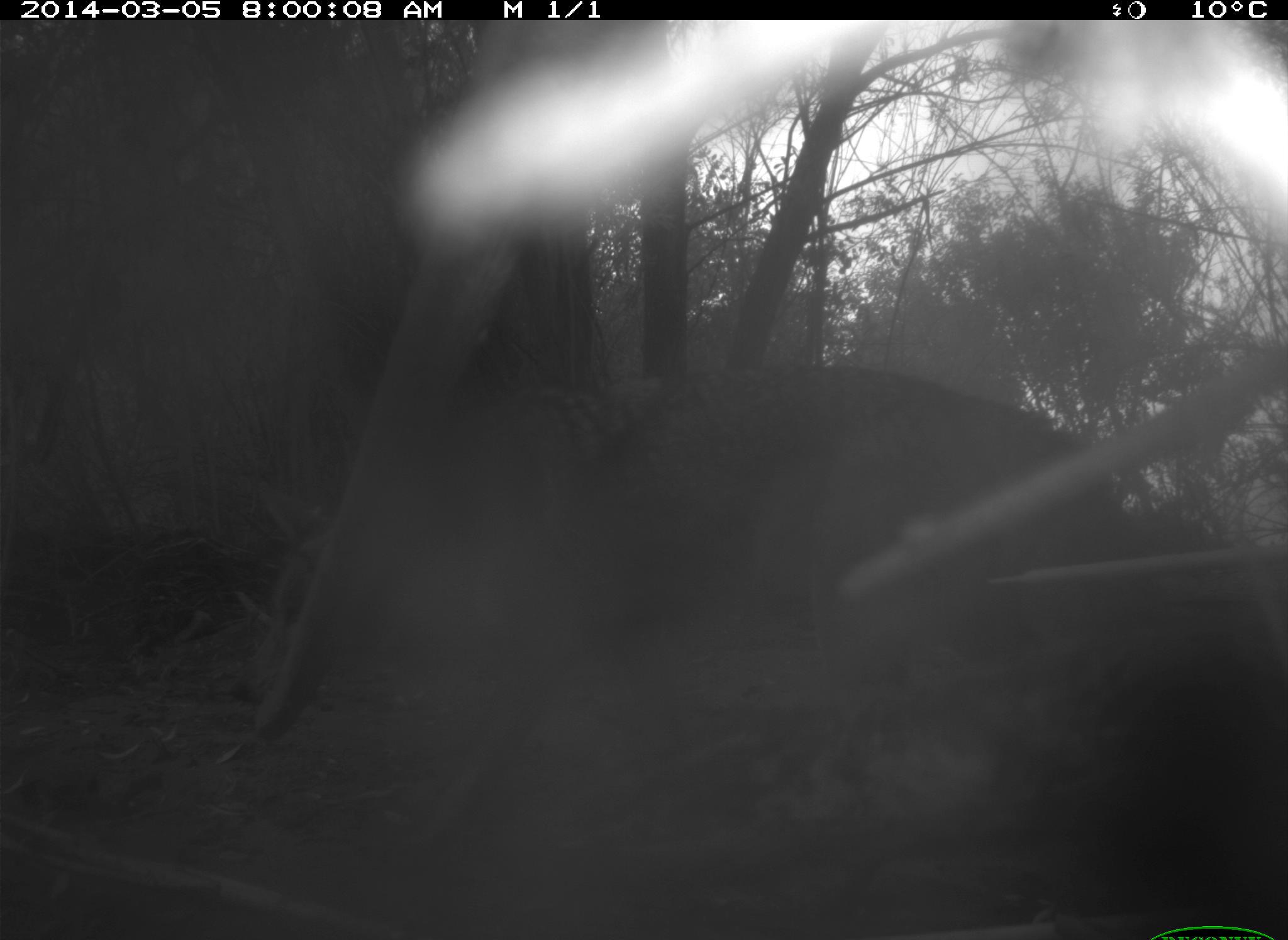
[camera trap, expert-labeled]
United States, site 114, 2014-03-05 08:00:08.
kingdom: Animalia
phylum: Chordata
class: Mammalia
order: Carnivora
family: Canidae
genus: Canis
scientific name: Canis latrans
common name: coyote